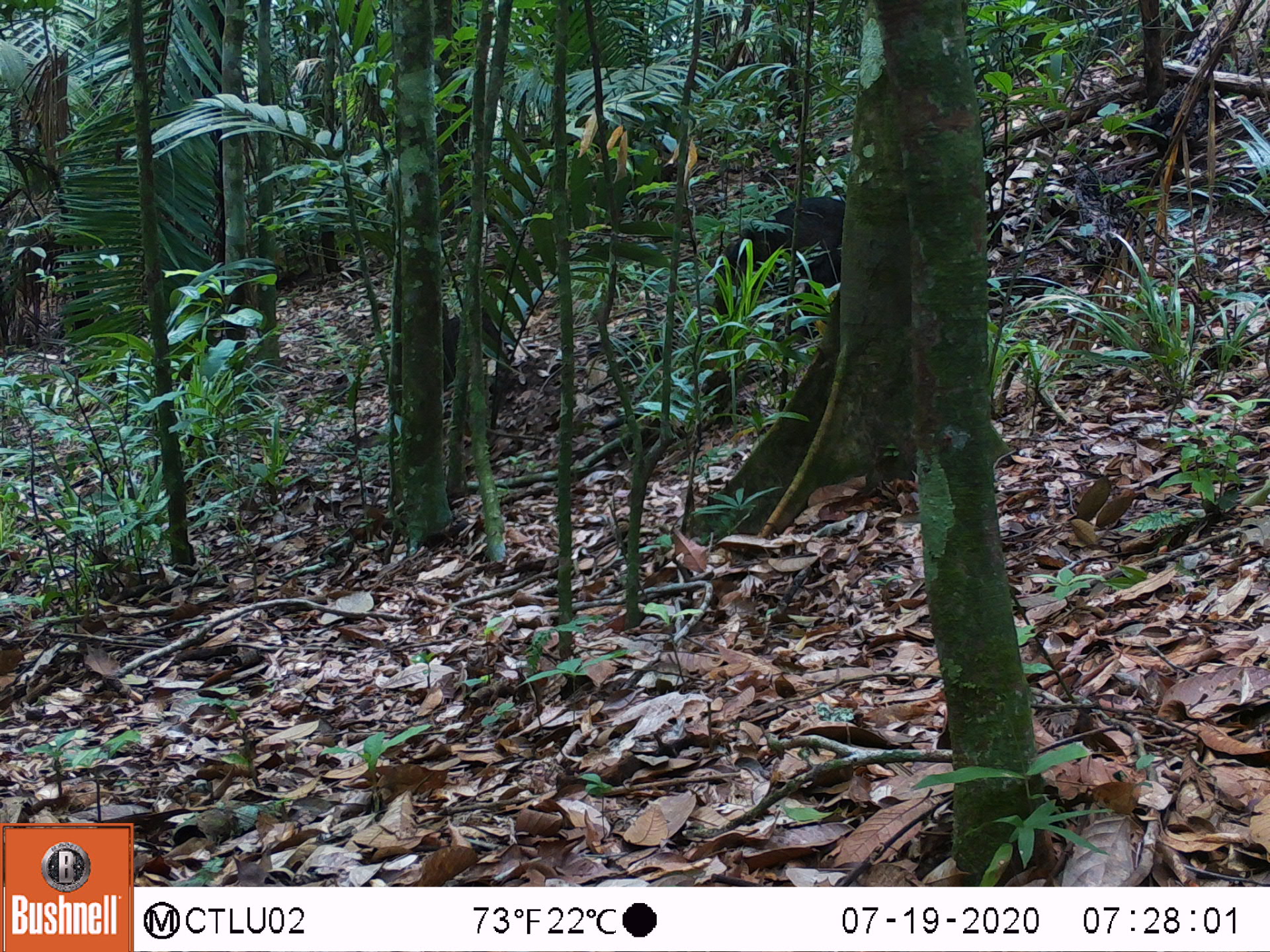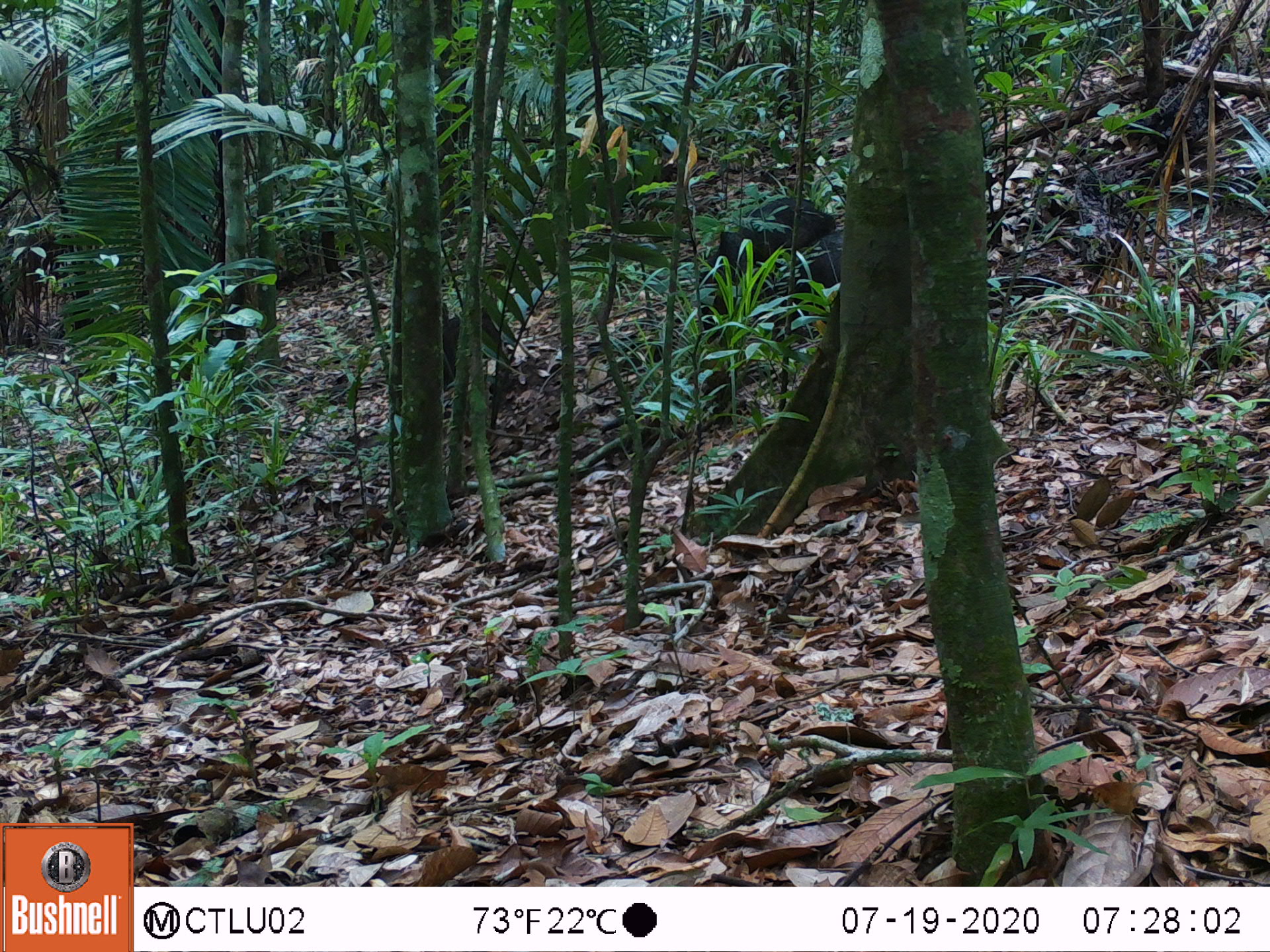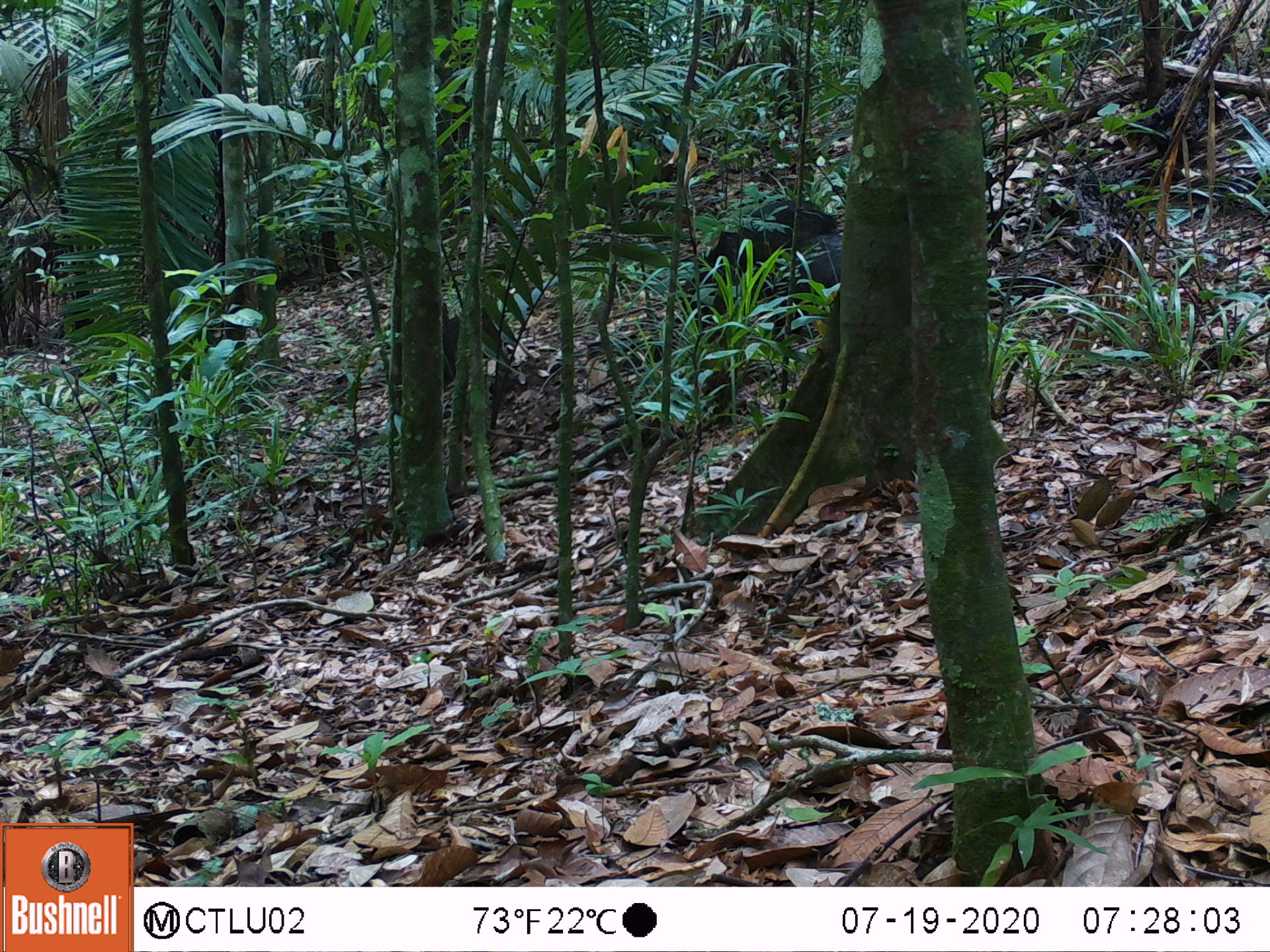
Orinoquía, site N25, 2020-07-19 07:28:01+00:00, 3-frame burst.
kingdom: Animalia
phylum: Chordata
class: Mammalia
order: Artiodactyla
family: Tayassuidae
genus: Pecari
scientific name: Pecari tajacu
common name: collared peccary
Collared peccary (Pecari tajacu).